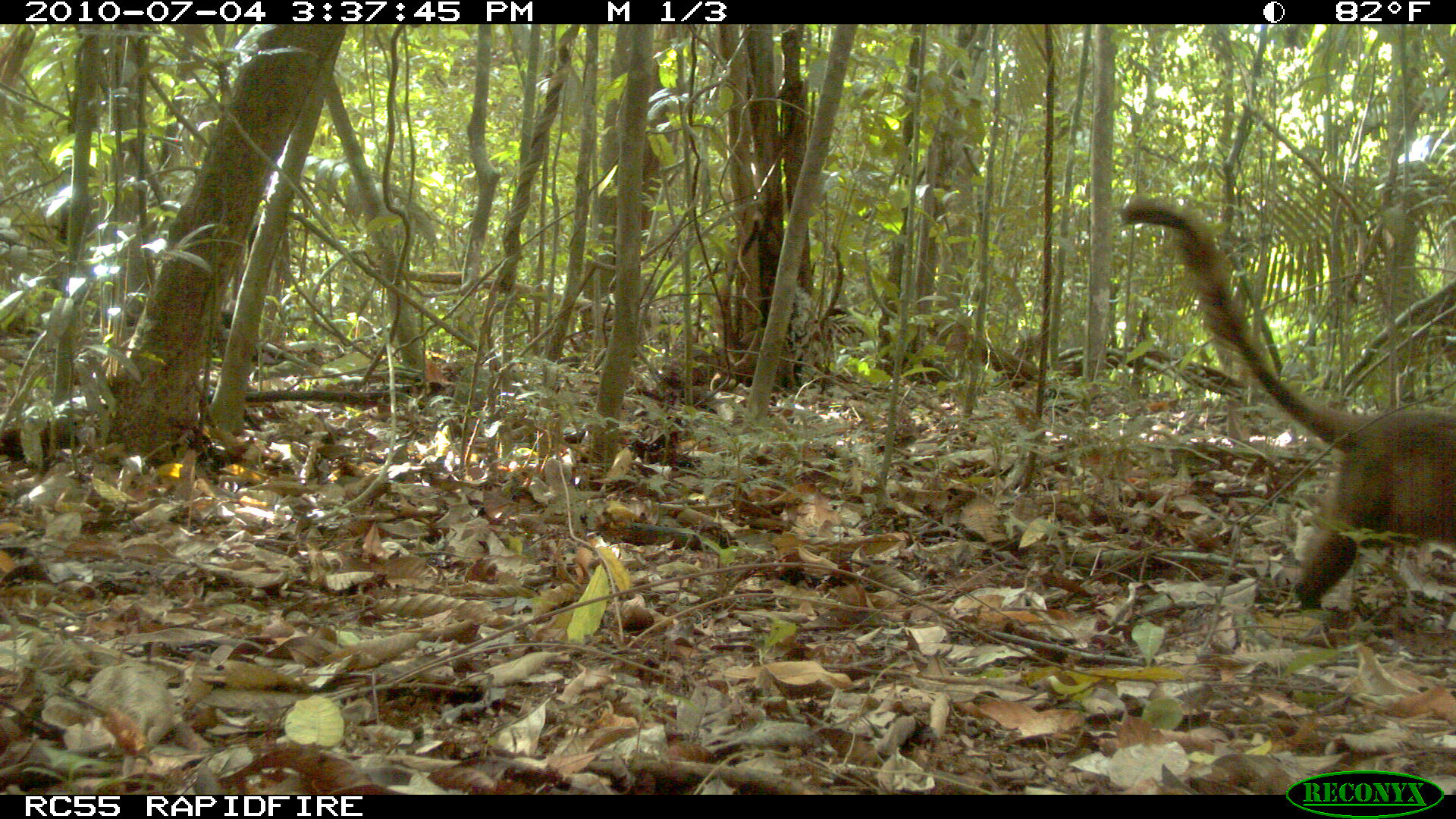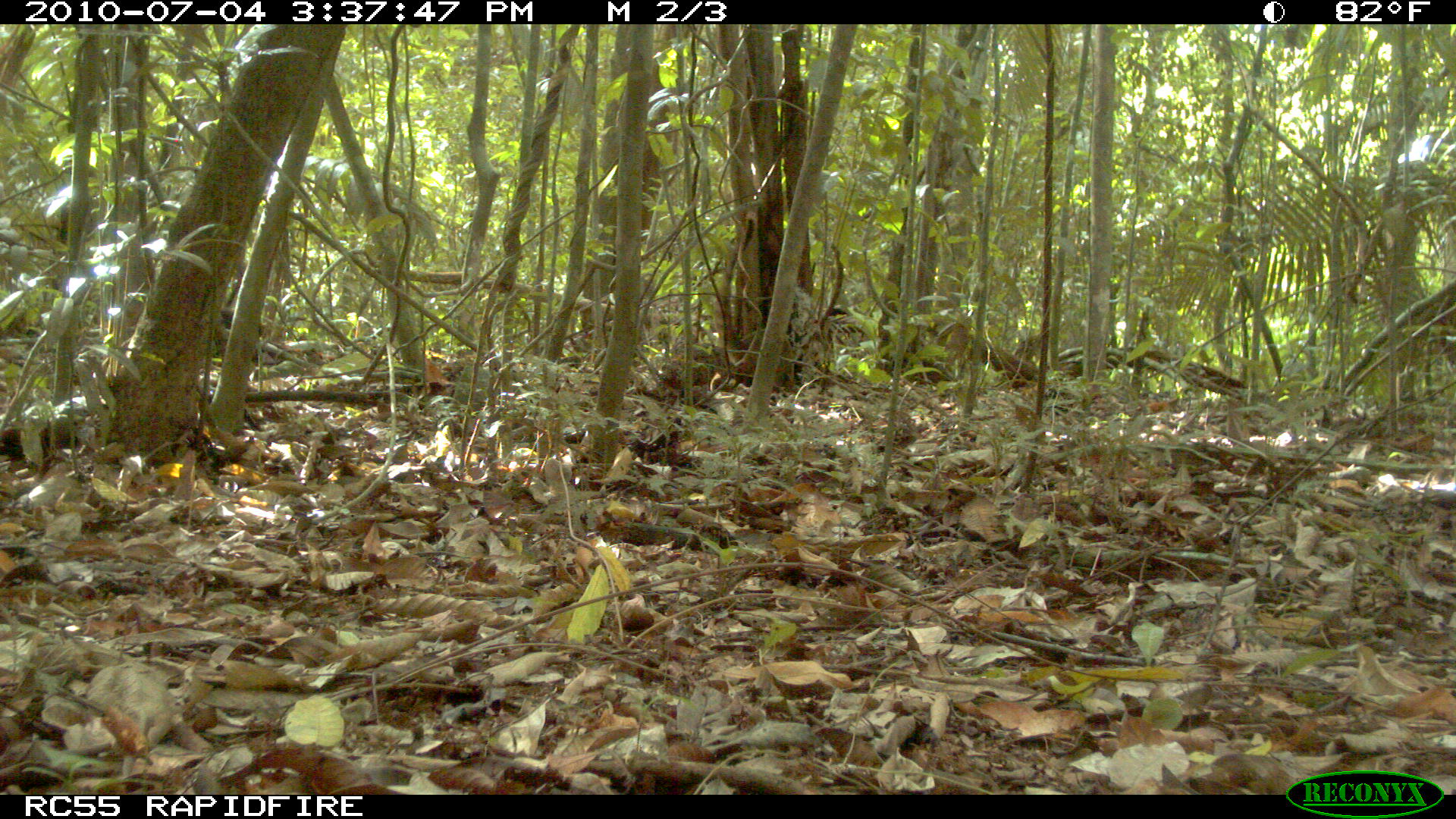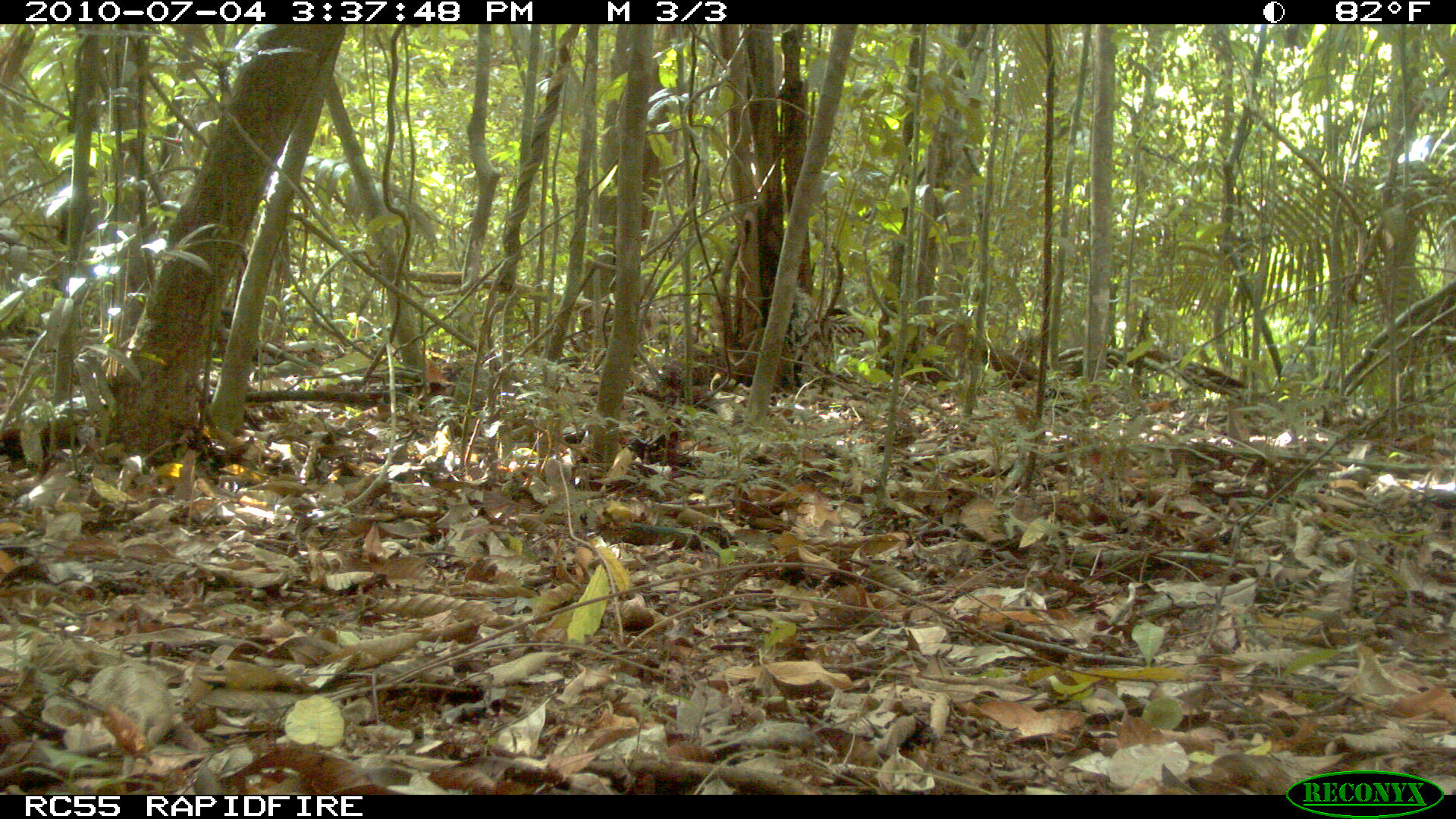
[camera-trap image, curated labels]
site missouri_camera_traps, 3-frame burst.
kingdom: Animalia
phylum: Chordata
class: Mammalia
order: Carnivora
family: Procyonidae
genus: Nasua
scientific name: Nasua narica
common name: white-nosed coati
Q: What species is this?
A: White-nosed coati (Nasua narica).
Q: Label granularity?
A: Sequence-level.